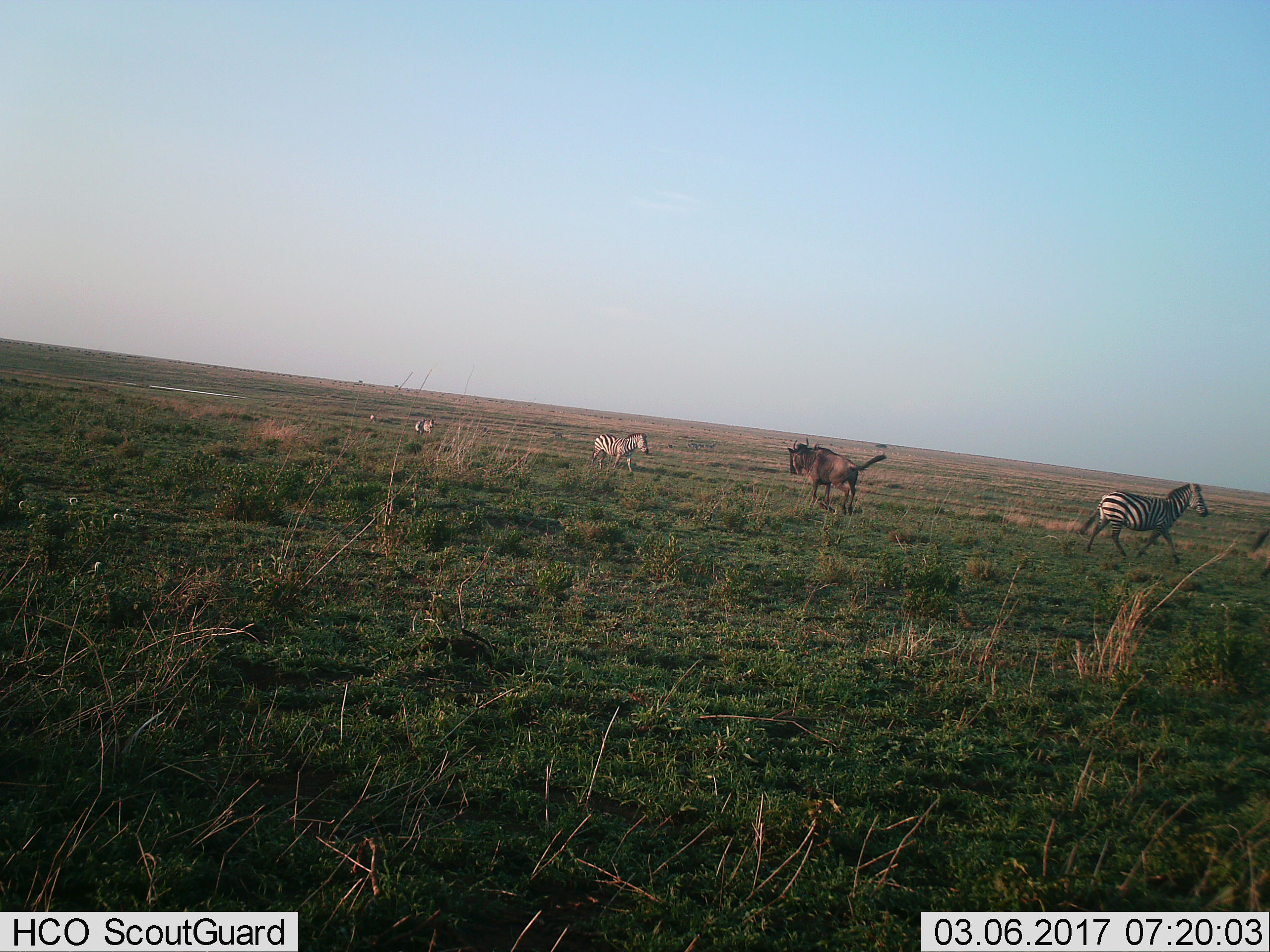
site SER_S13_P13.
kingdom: Animalia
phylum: Chordata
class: Mammalia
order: Artiodactyla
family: Bovidae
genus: Connochaetes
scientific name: Connochaetes taurinus taurinus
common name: blue wildebeest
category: wildebeestblue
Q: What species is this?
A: Wildebeestblue (blue wildebeest) (Connochaetes taurinus taurinus).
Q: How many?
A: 1.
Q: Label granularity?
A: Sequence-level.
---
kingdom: Animalia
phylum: Chordata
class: Mammalia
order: Perissodactyla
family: Equidae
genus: Equus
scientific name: Equus quagga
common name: plains zebra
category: zebraplains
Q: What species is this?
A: Zebraplains (plains zebra) (Equus quagga).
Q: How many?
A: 4.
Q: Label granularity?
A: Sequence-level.